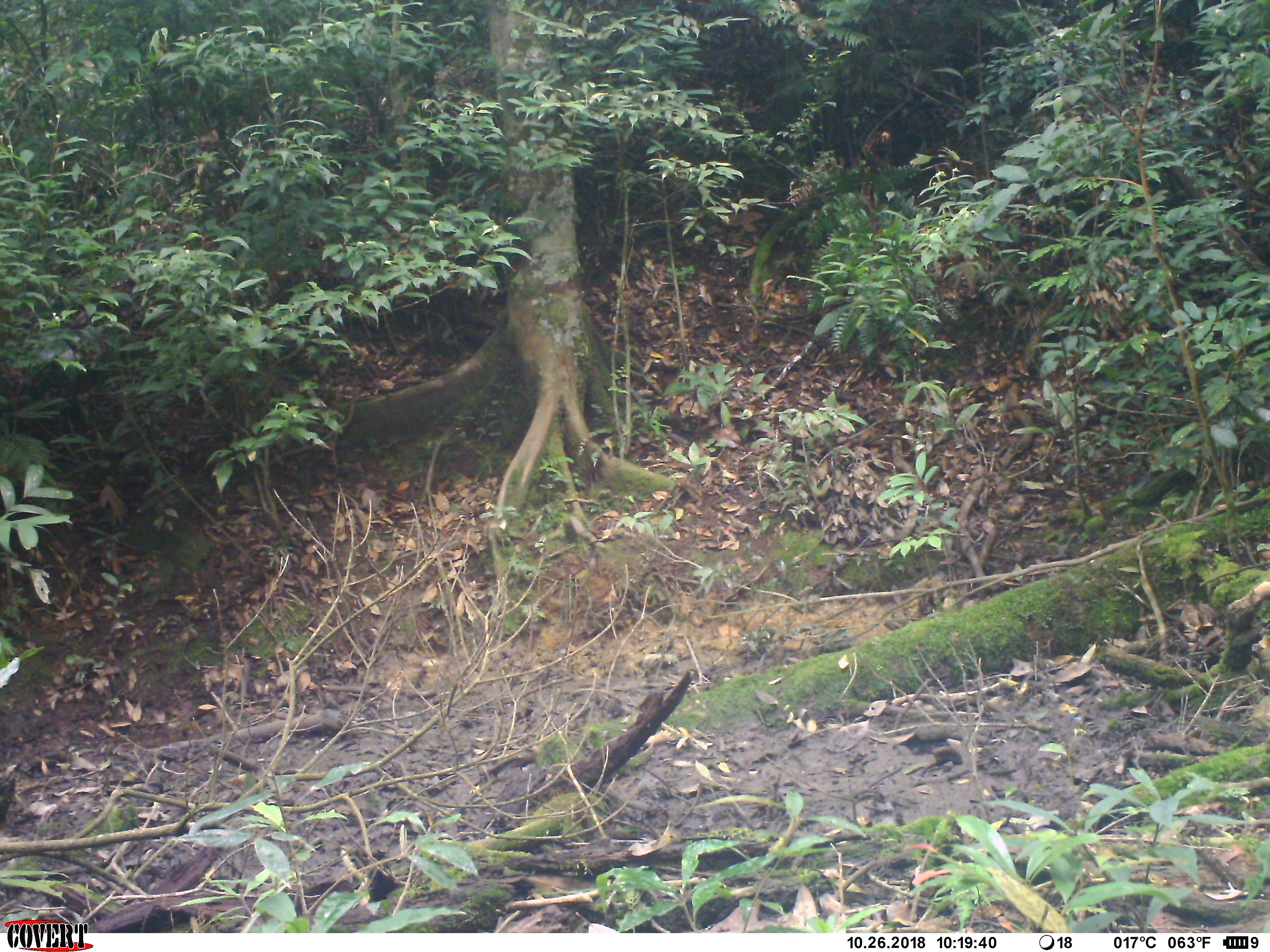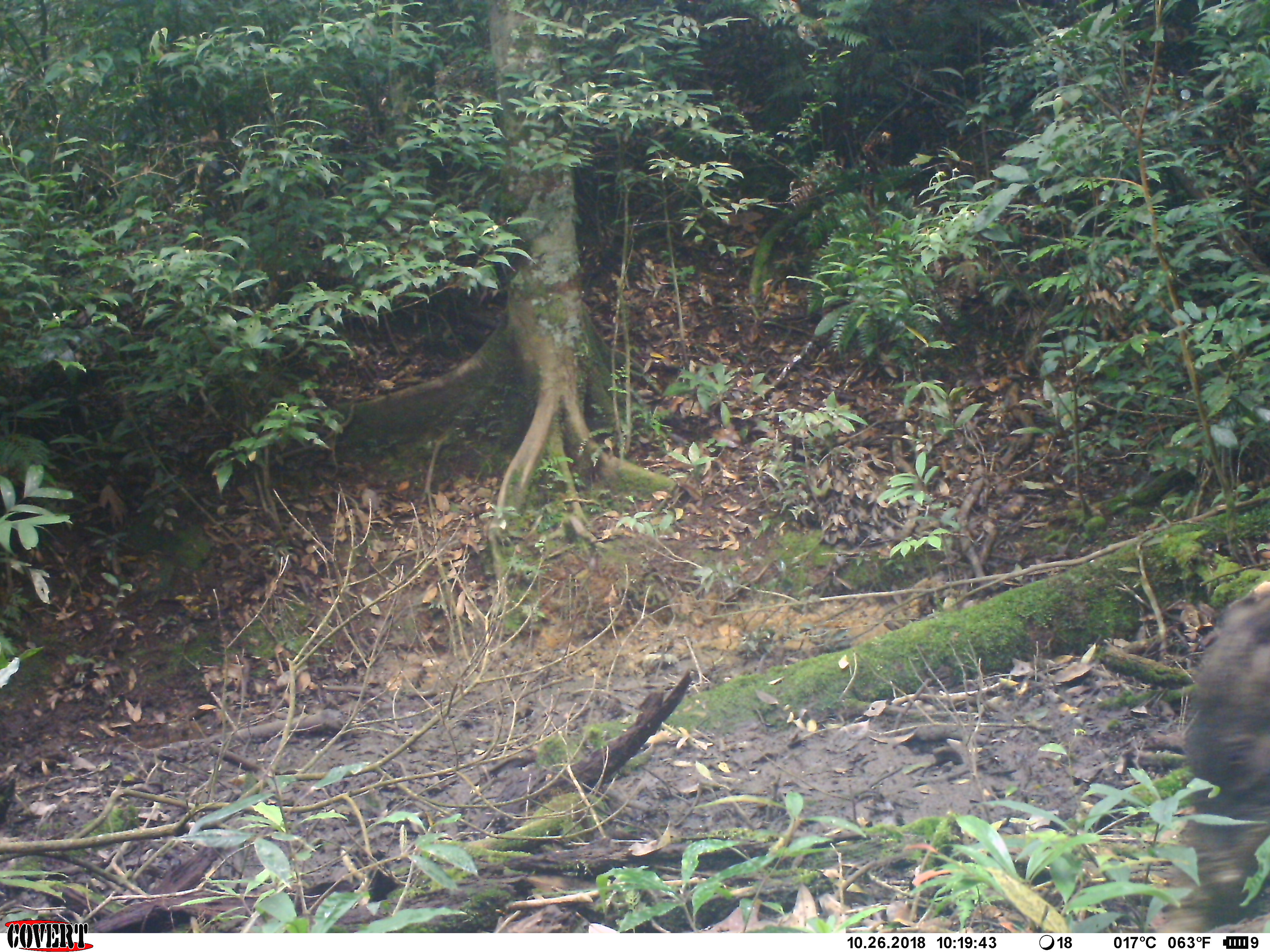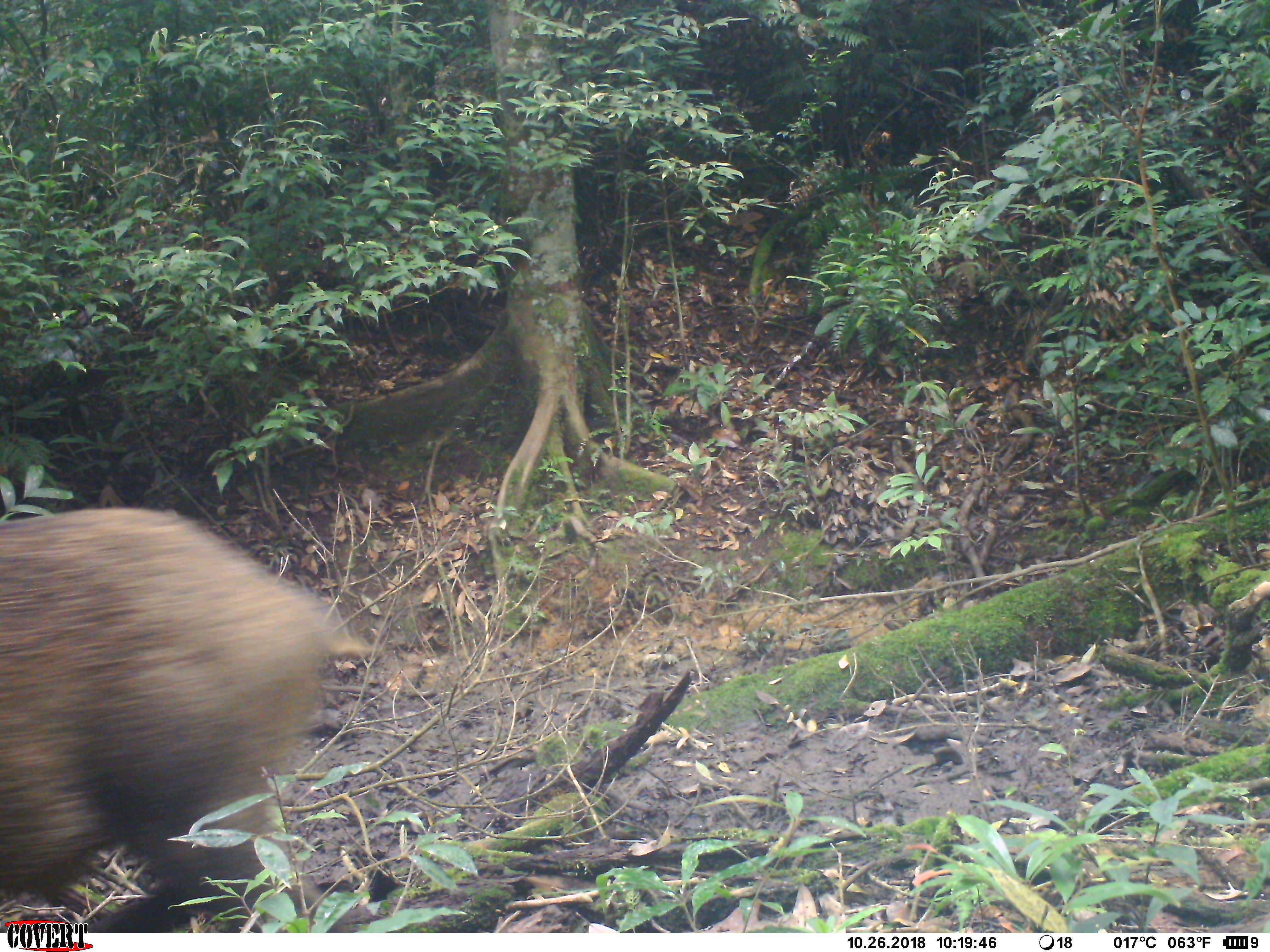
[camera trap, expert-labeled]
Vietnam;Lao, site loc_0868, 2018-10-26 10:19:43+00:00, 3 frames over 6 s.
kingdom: Animalia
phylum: Chordata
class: Mammalia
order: Artiodactyla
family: Suidae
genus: Sus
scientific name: Sus scrofa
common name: eurasian wild pig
Eurasian wild pig (Sus scrofa). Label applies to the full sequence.